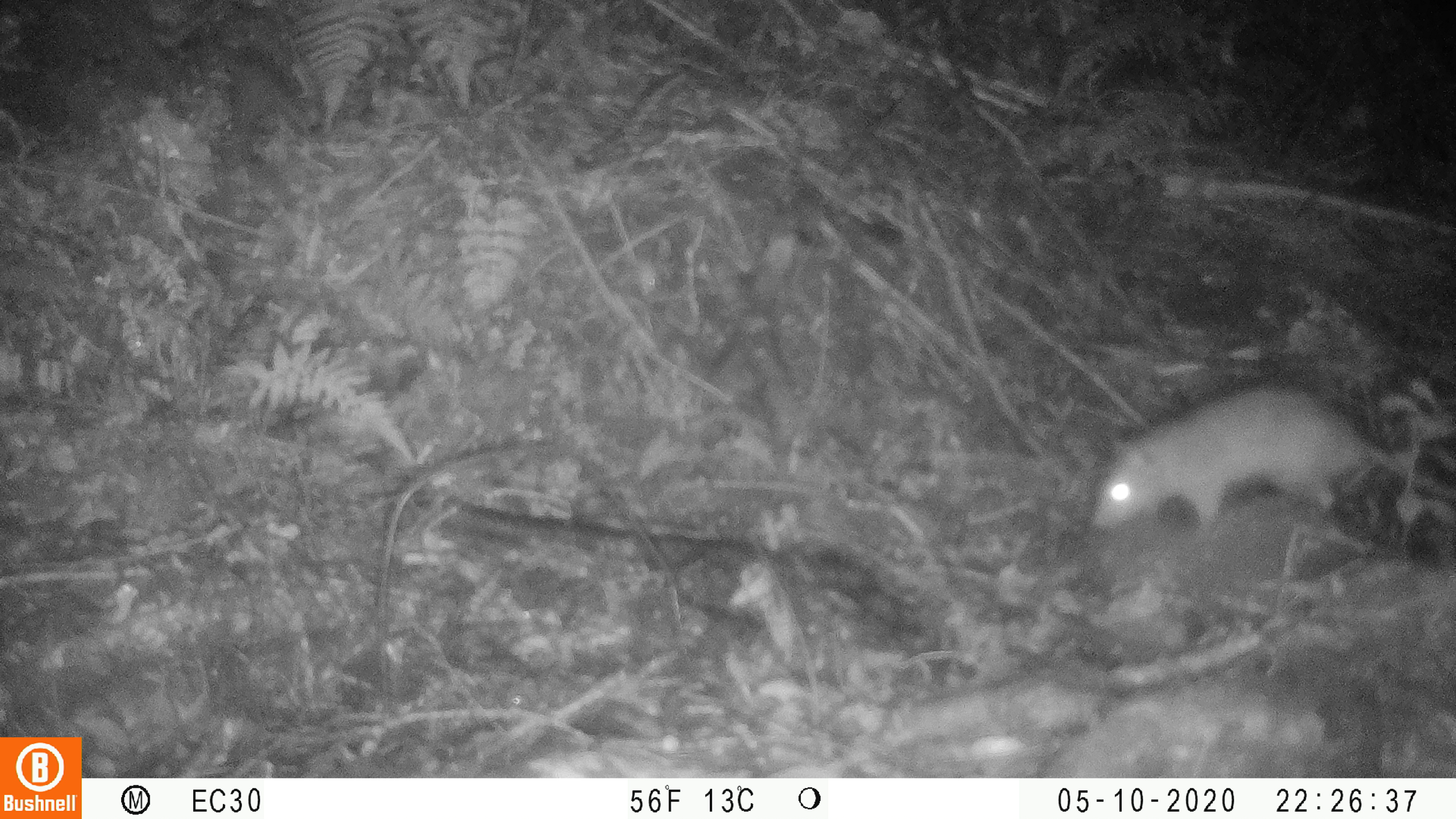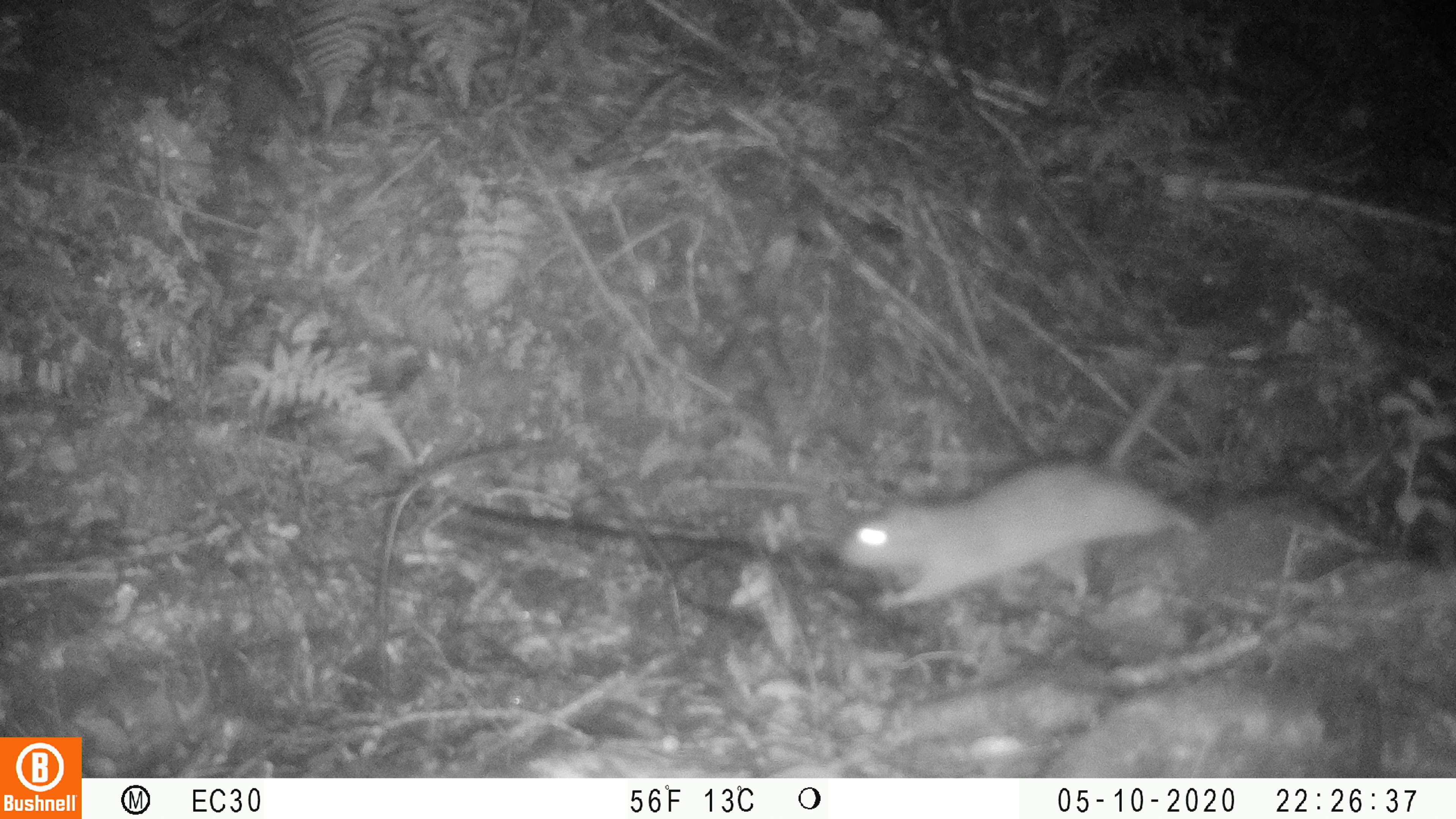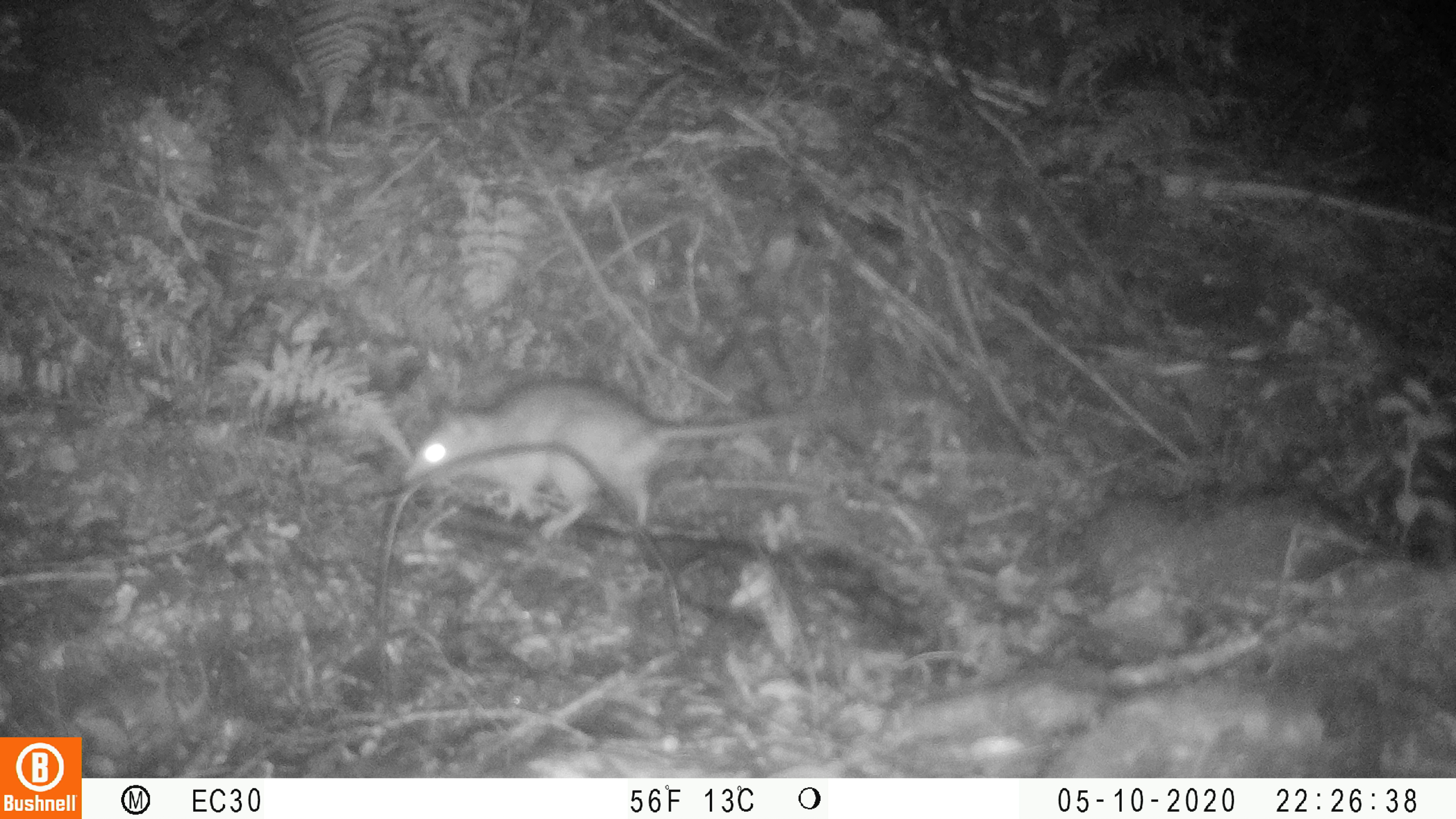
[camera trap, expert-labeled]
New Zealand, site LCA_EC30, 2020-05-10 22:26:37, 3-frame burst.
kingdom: Animalia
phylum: Chordata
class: Mammalia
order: Rodentia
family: Muridae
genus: Rattus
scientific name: Rattus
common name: rat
Rat (Rattus).